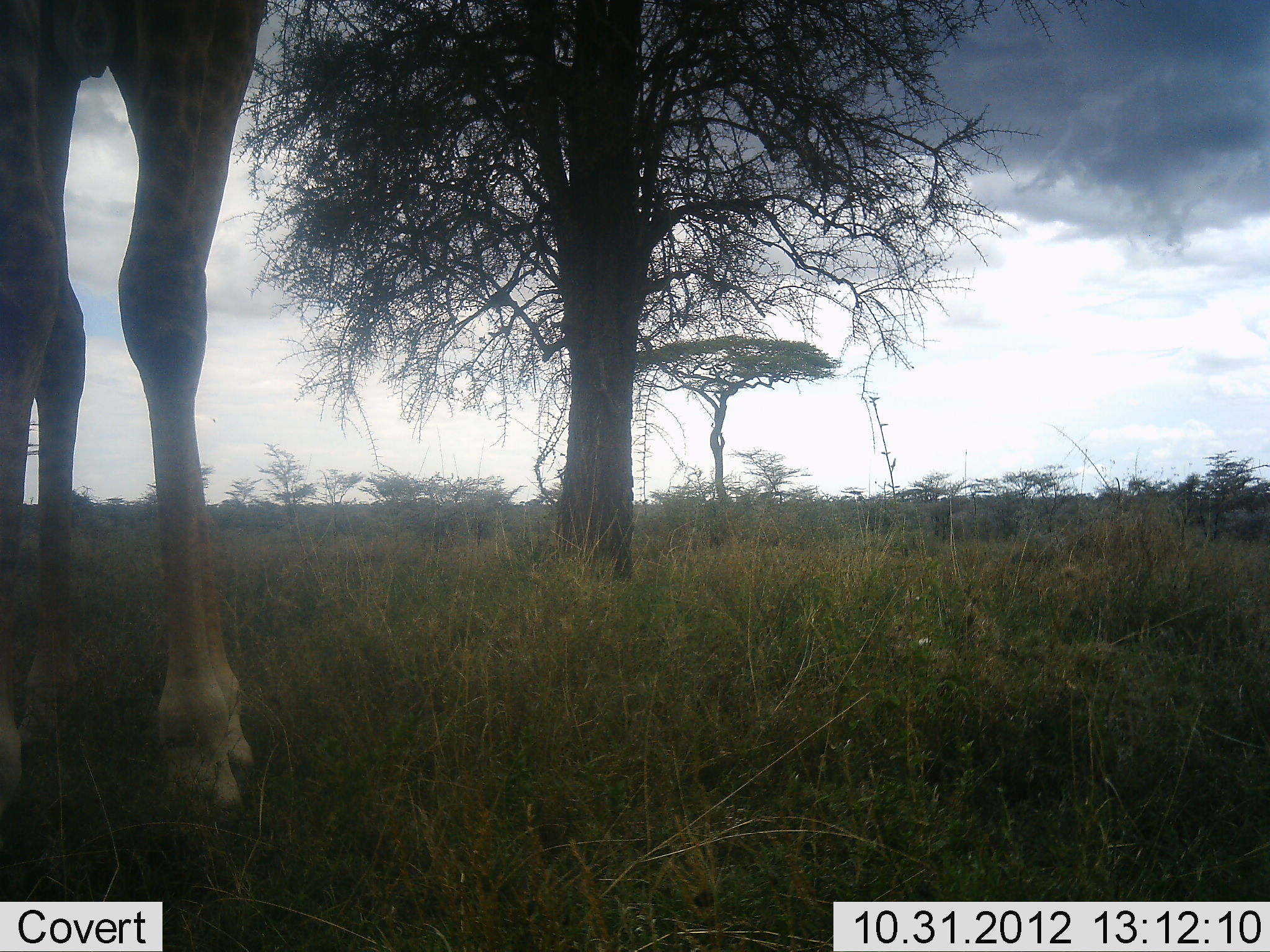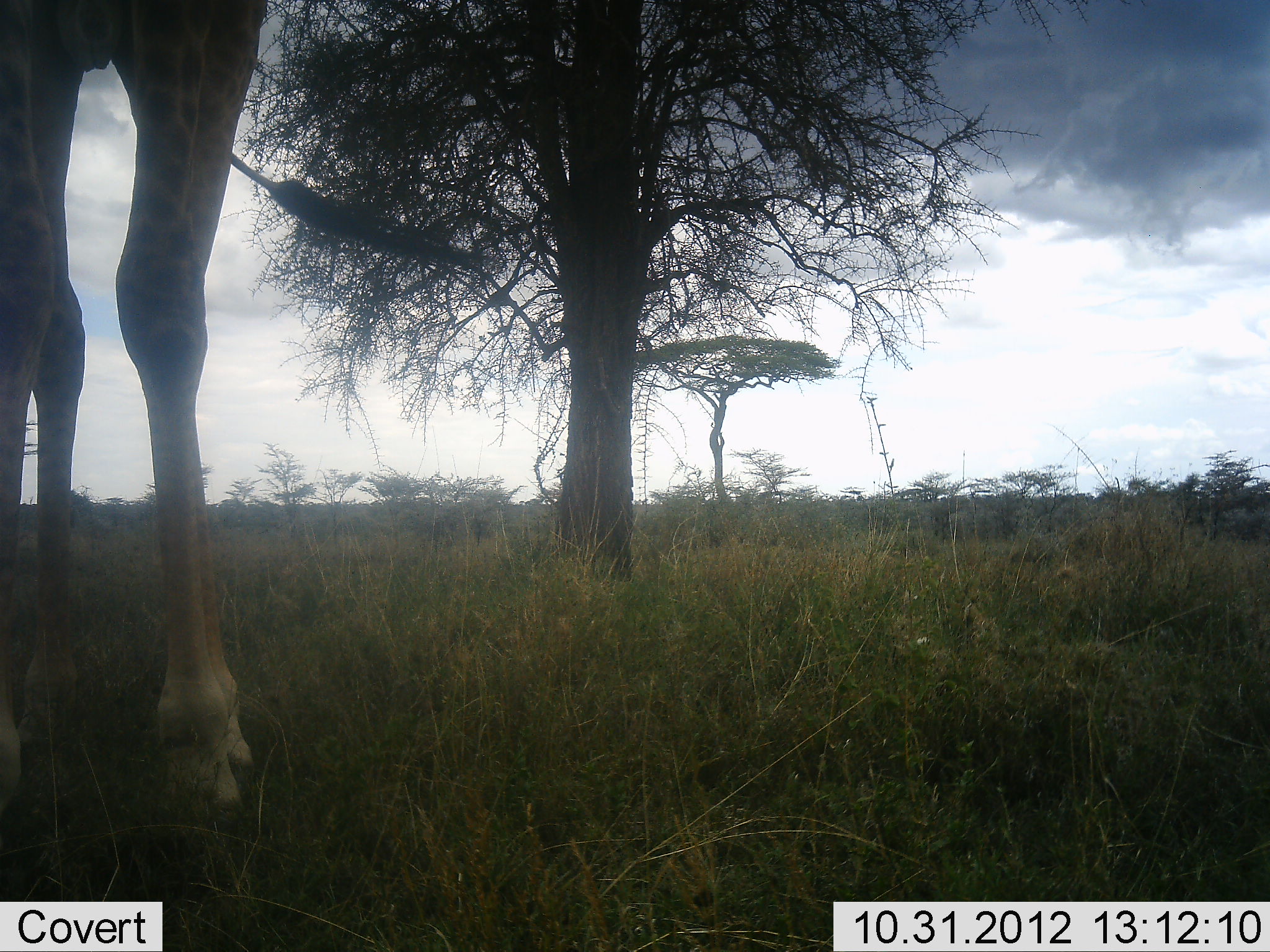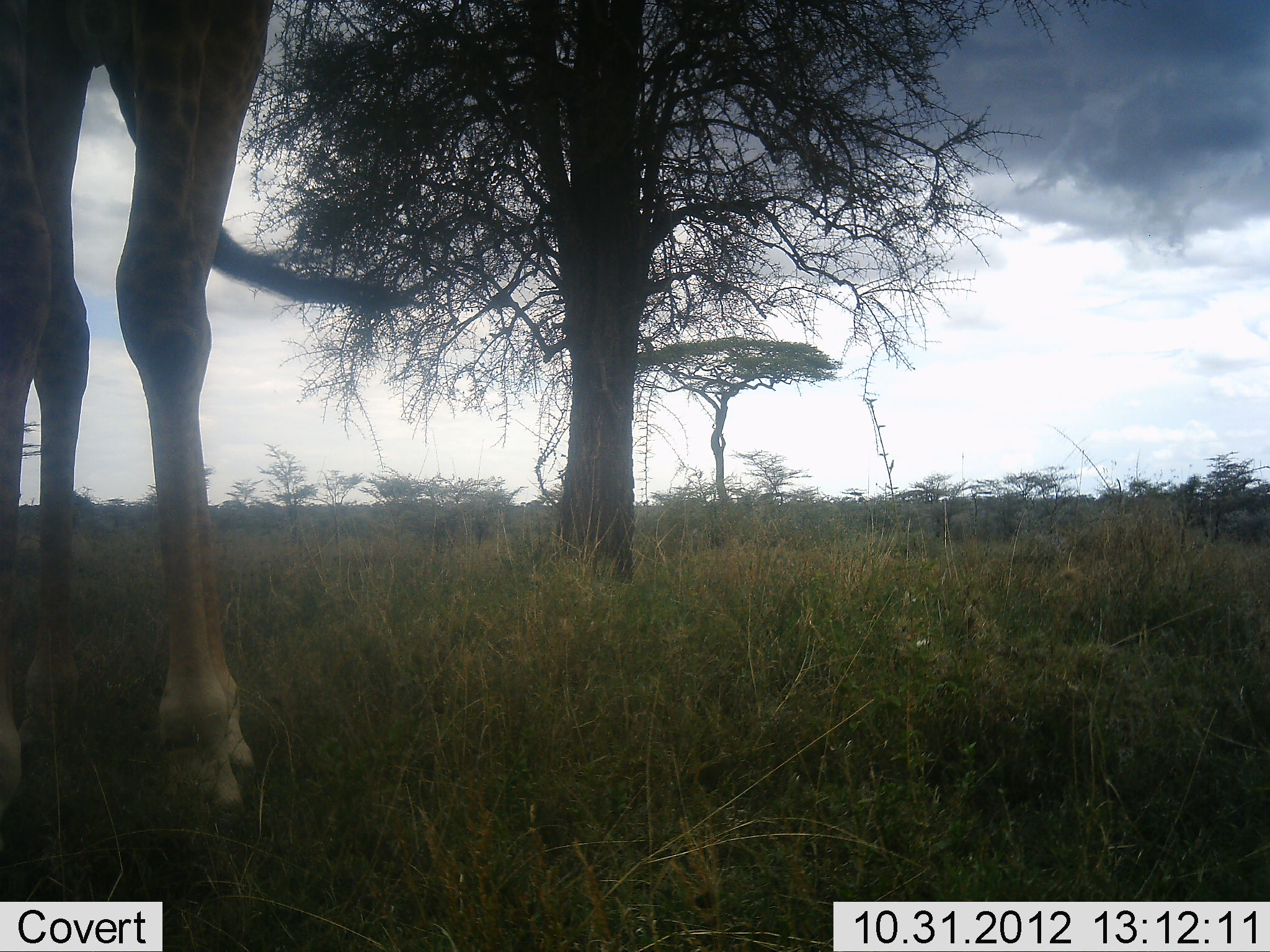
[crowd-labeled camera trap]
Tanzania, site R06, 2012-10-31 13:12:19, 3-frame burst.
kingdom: Animalia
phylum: Chordata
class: Mammalia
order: Artiodactyla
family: Giraffidae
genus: Giraffa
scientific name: Giraffa camelopardalis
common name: giraffe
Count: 1.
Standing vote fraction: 100%.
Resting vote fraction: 0%.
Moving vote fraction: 10%.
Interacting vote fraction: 0%.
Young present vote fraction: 0%.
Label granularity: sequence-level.